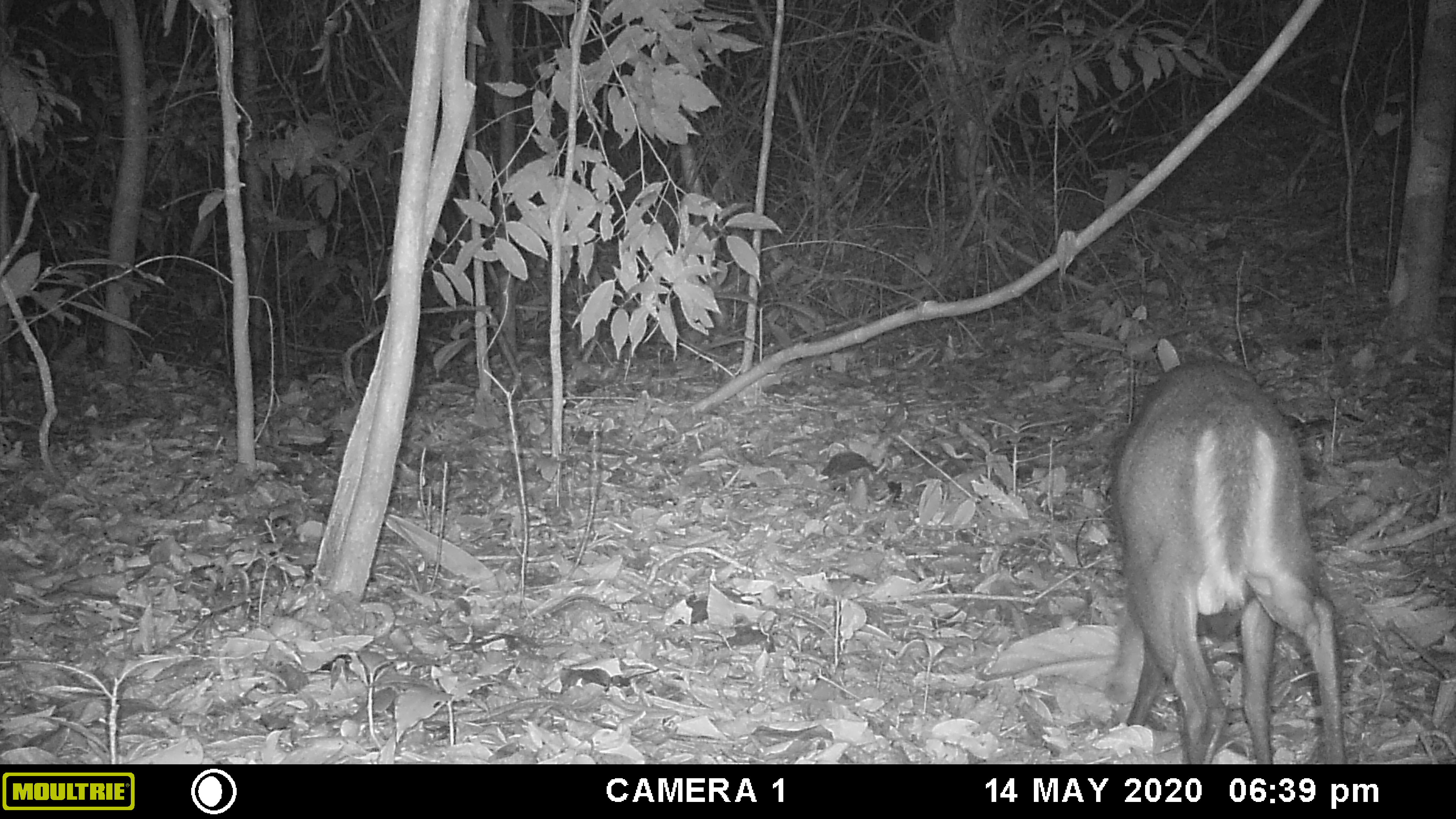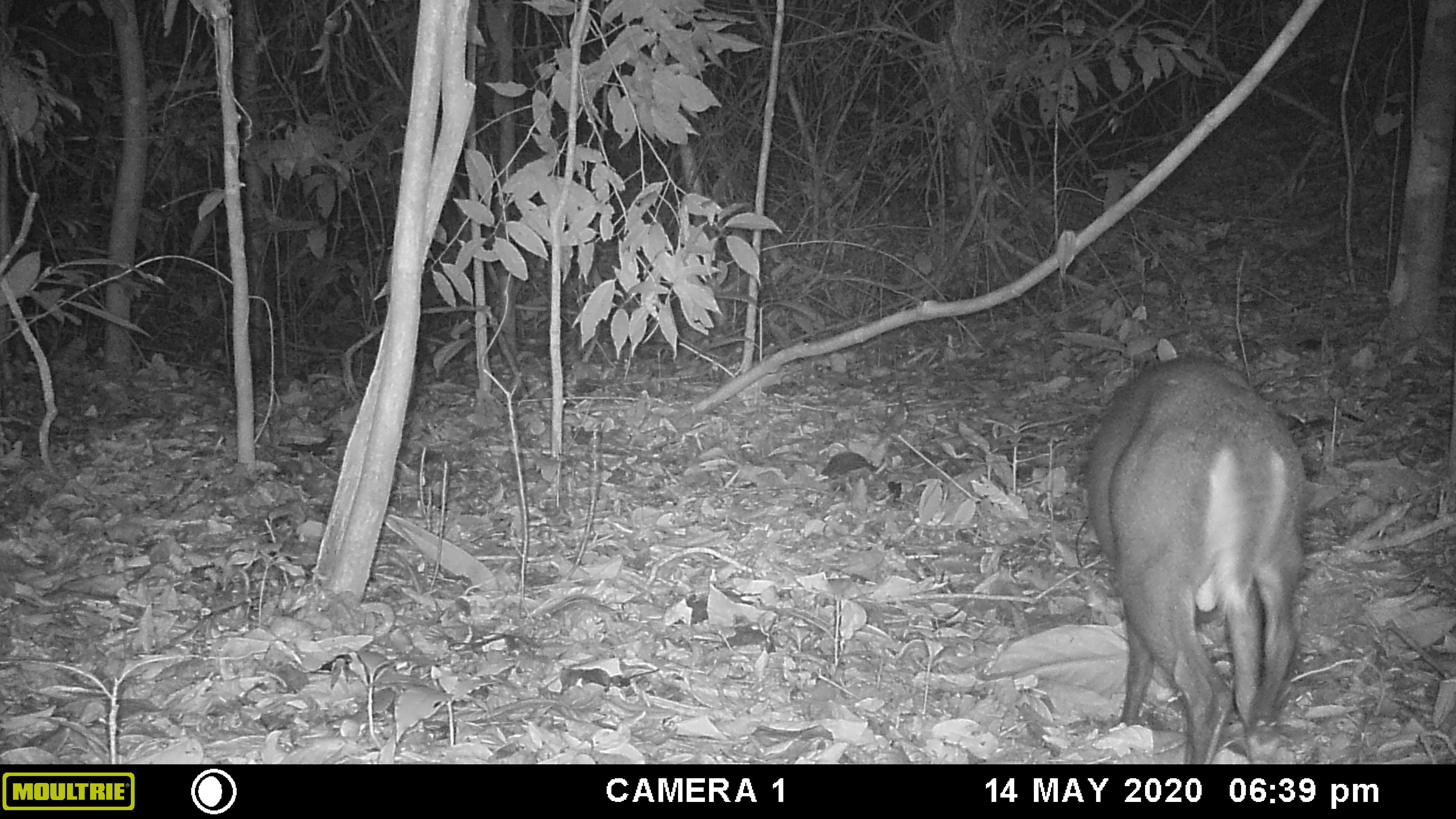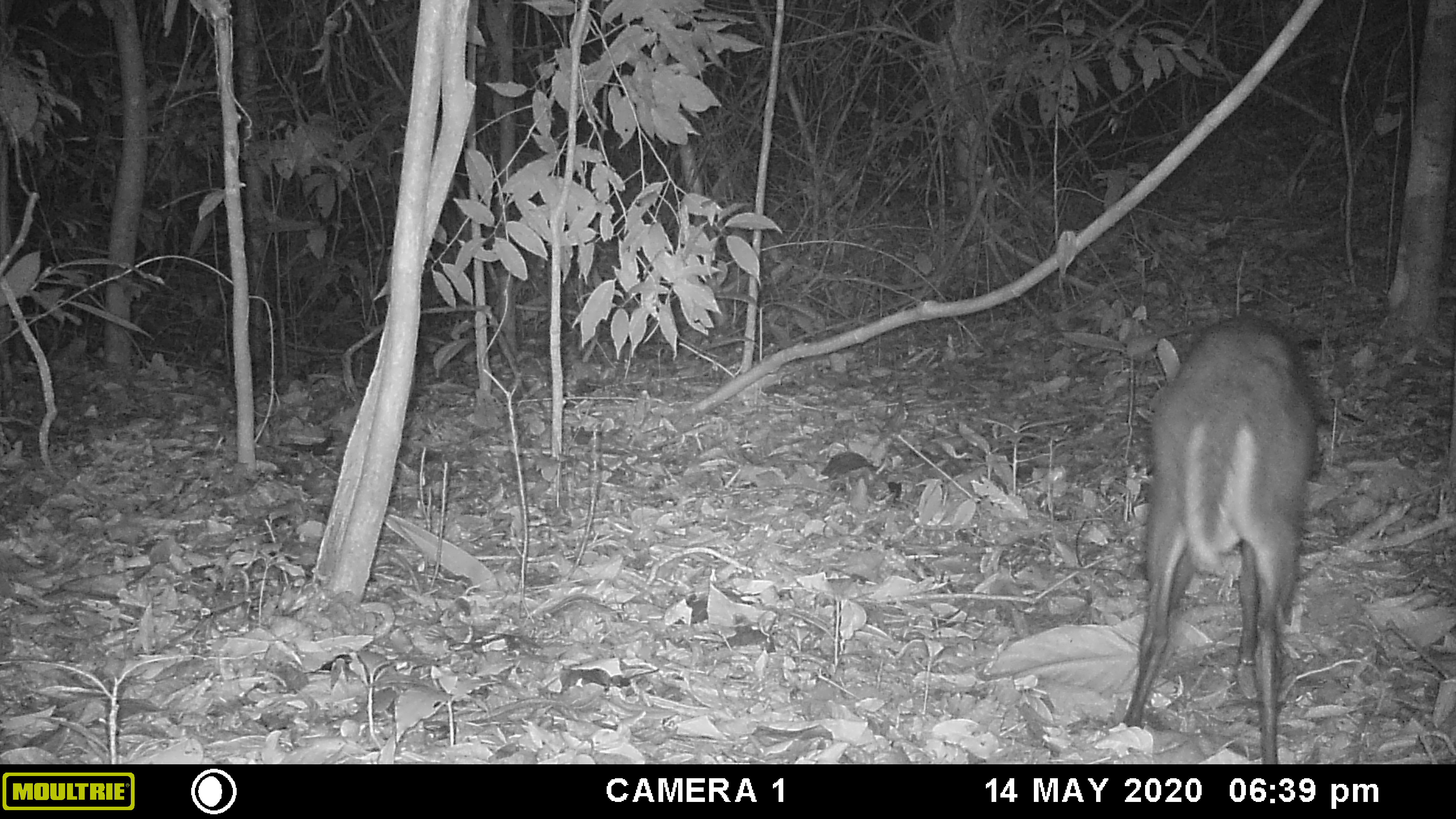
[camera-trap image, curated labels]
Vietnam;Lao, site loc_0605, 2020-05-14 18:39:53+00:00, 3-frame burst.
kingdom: Animalia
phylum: Chordata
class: Mammalia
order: Artiodactyla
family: Cervidae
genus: Muntiacus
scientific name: Muntiacus rooseveltorum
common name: roosevelt's muntjac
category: roosevelts muntjac group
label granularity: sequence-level